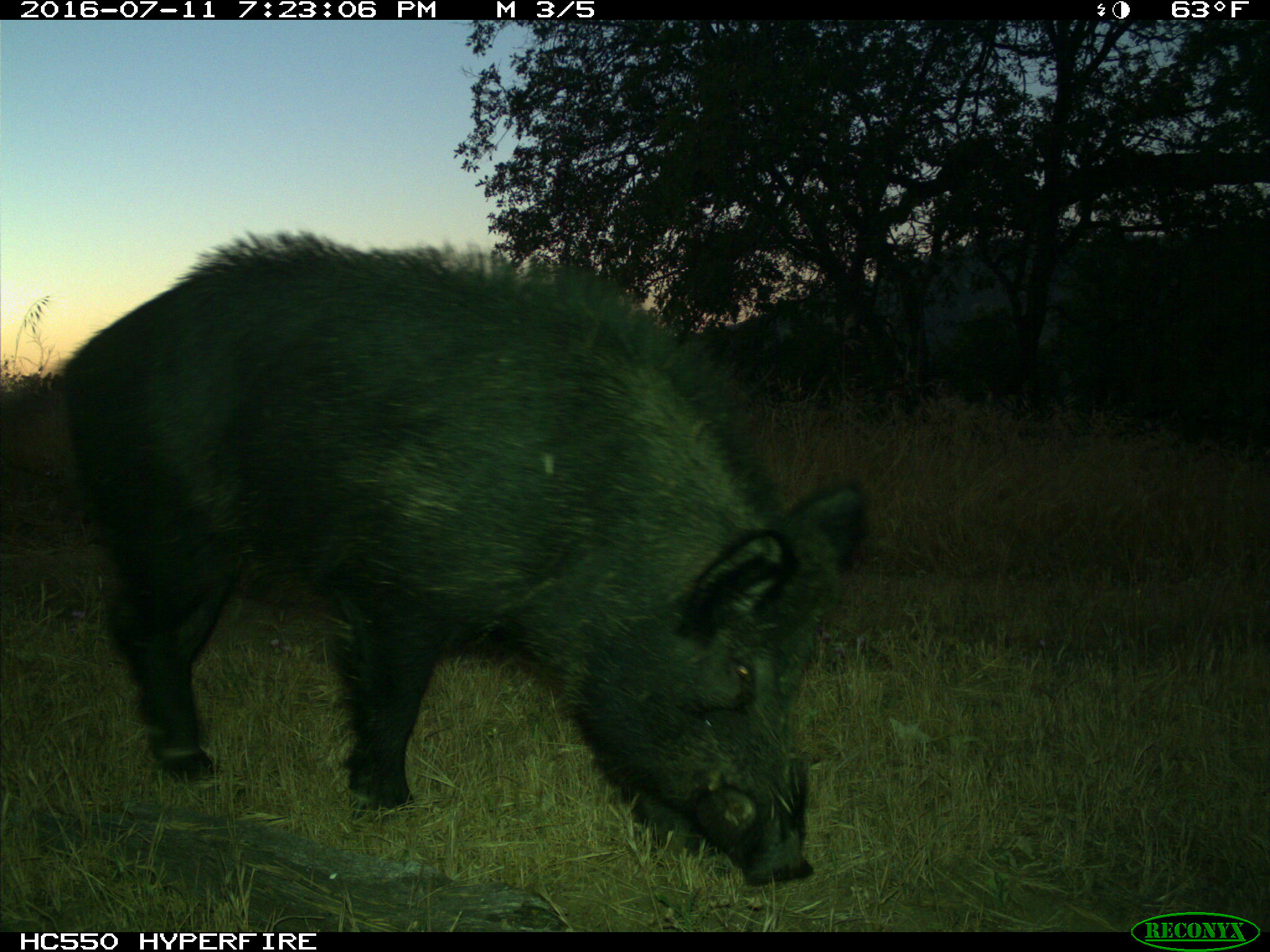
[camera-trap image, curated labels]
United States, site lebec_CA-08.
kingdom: Animalia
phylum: Chordata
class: Mammalia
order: Artiodactyla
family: Suidae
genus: Sus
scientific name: Sus scrofa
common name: wild boar